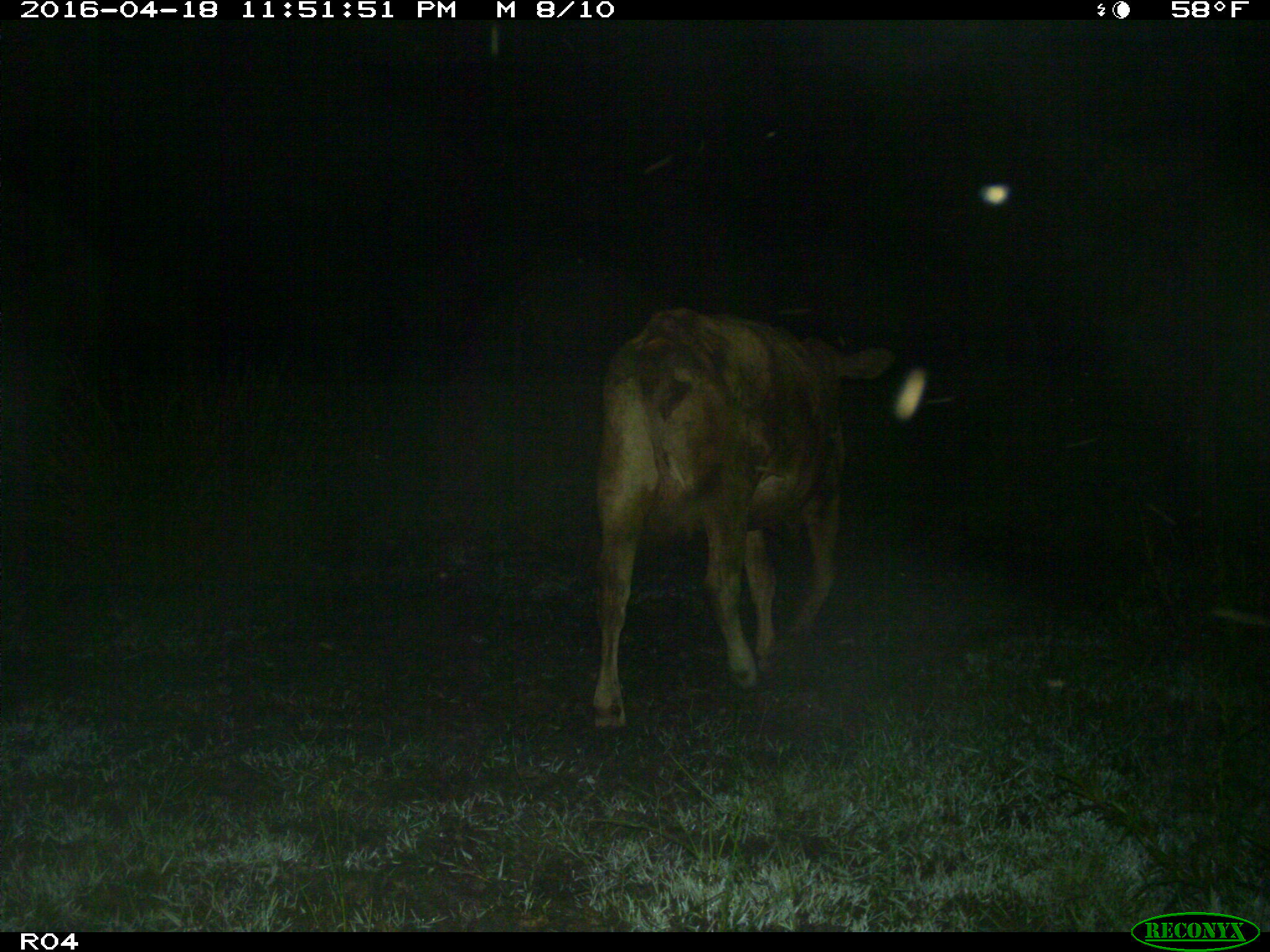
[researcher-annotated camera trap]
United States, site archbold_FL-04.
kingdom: Animalia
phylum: Chordata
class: Mammalia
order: Artiodactyla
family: Bovidae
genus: Bos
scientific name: Bos taurus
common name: domestic cow